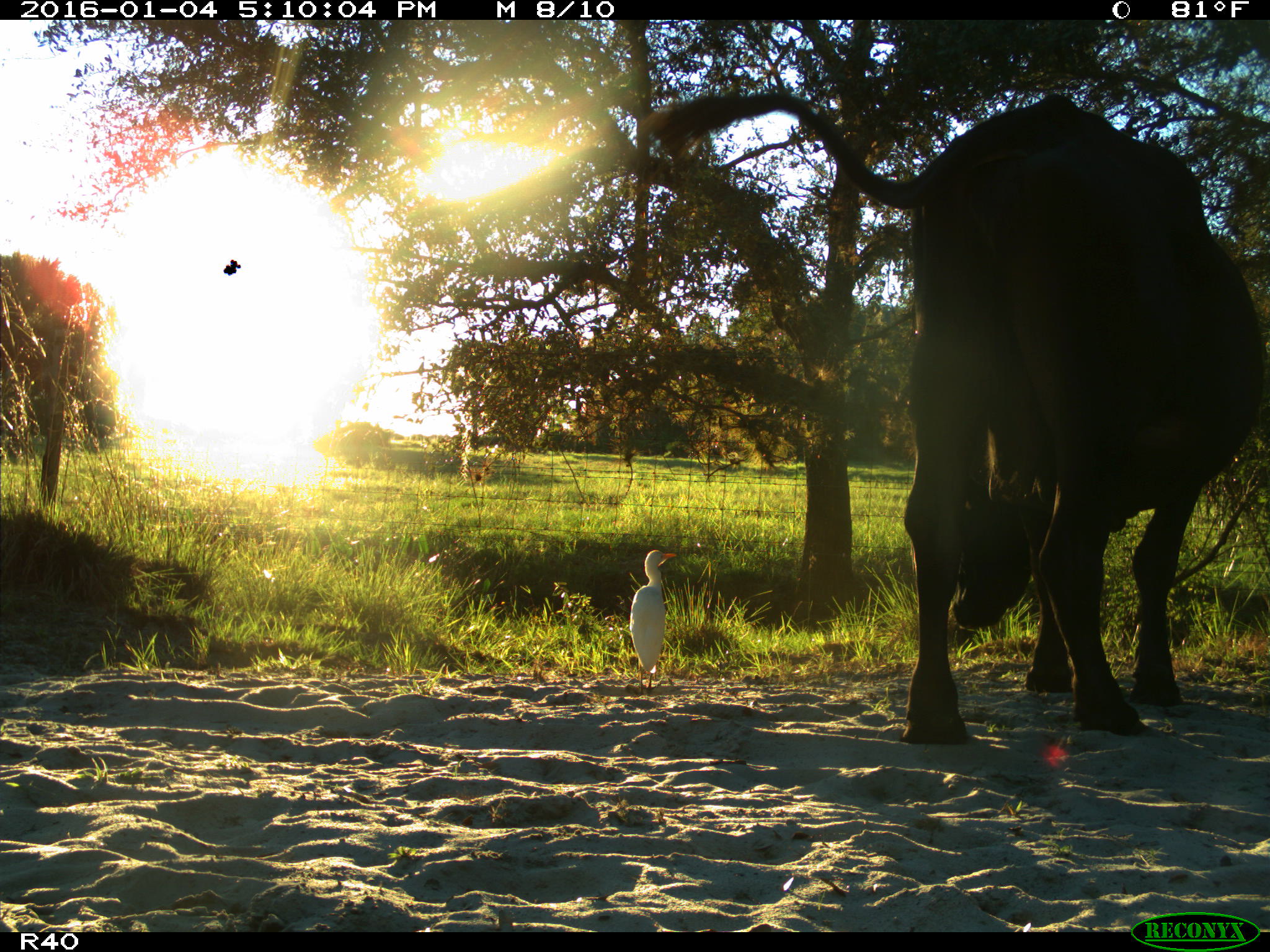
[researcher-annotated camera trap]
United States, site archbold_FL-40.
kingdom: Animalia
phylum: Chordata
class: Mammalia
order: Artiodactyla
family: Bovidae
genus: Bos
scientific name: Bos taurus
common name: domestic cow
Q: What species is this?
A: Bos taurus (domestic cow).